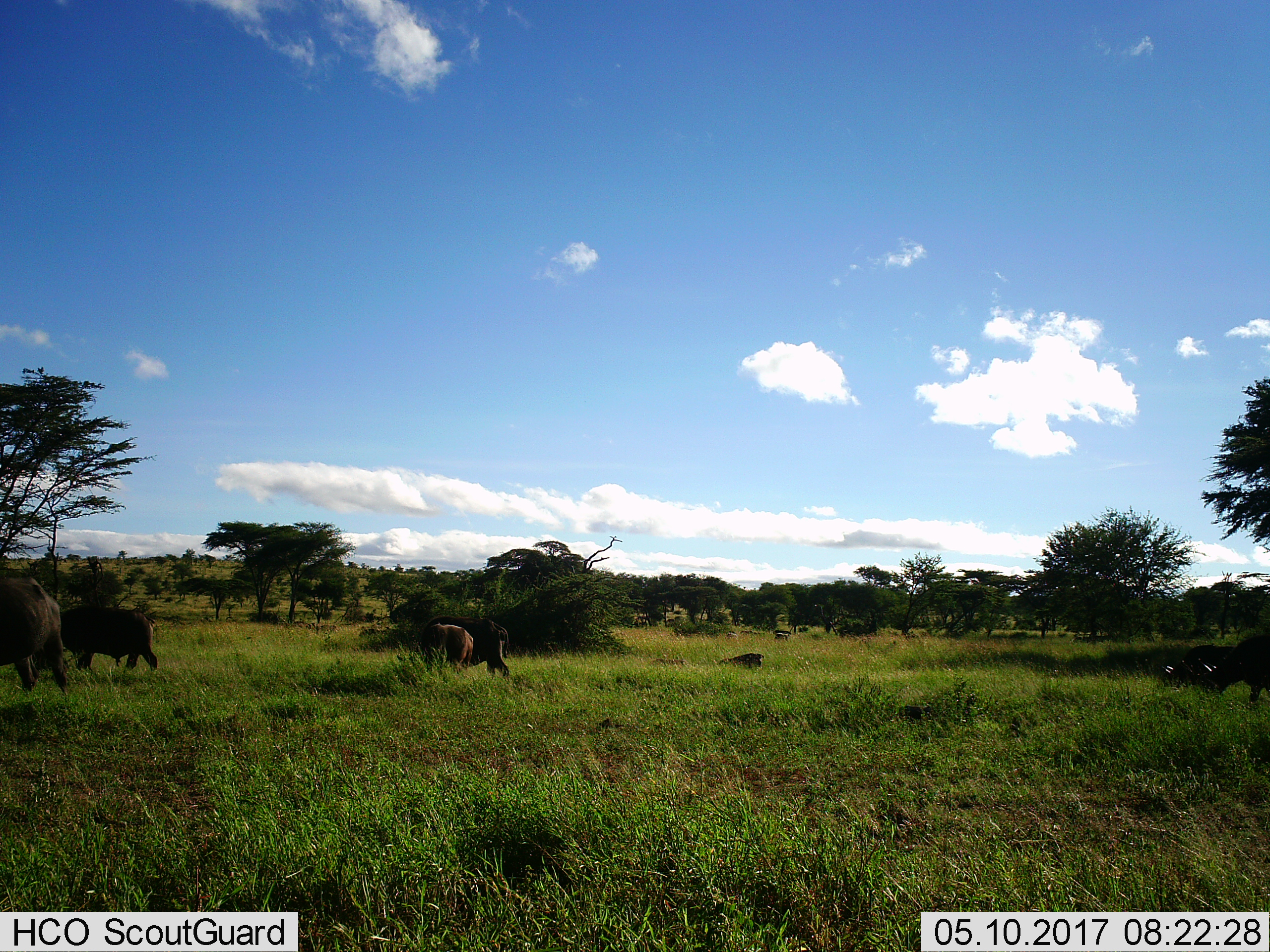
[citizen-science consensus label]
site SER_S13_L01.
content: unidentified animal